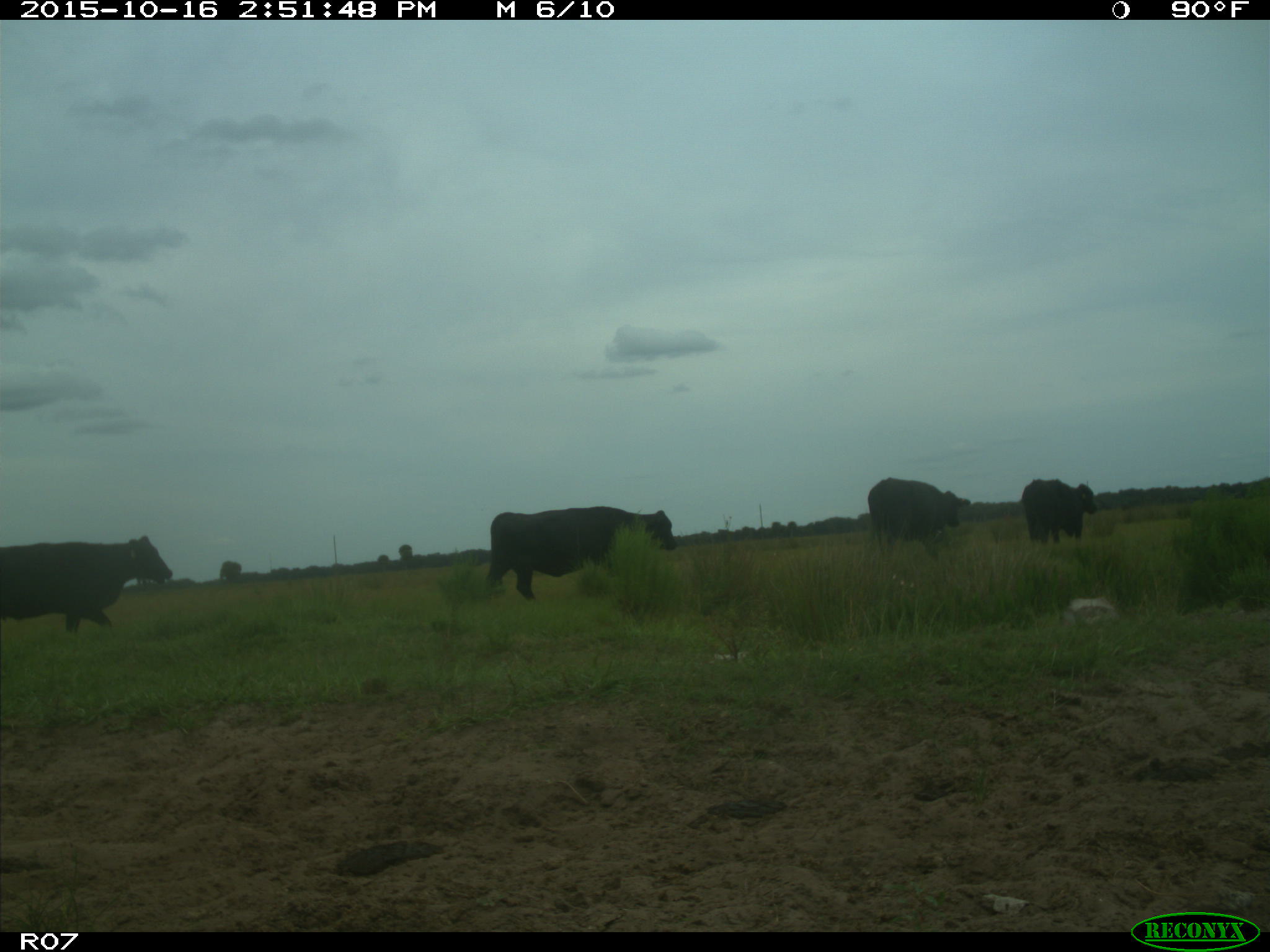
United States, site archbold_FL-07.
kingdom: Animalia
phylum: Chordata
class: Mammalia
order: Artiodactyla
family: Bovidae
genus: Bos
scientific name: Bos taurus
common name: domestic cow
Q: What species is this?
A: Bos taurus (domestic cow).